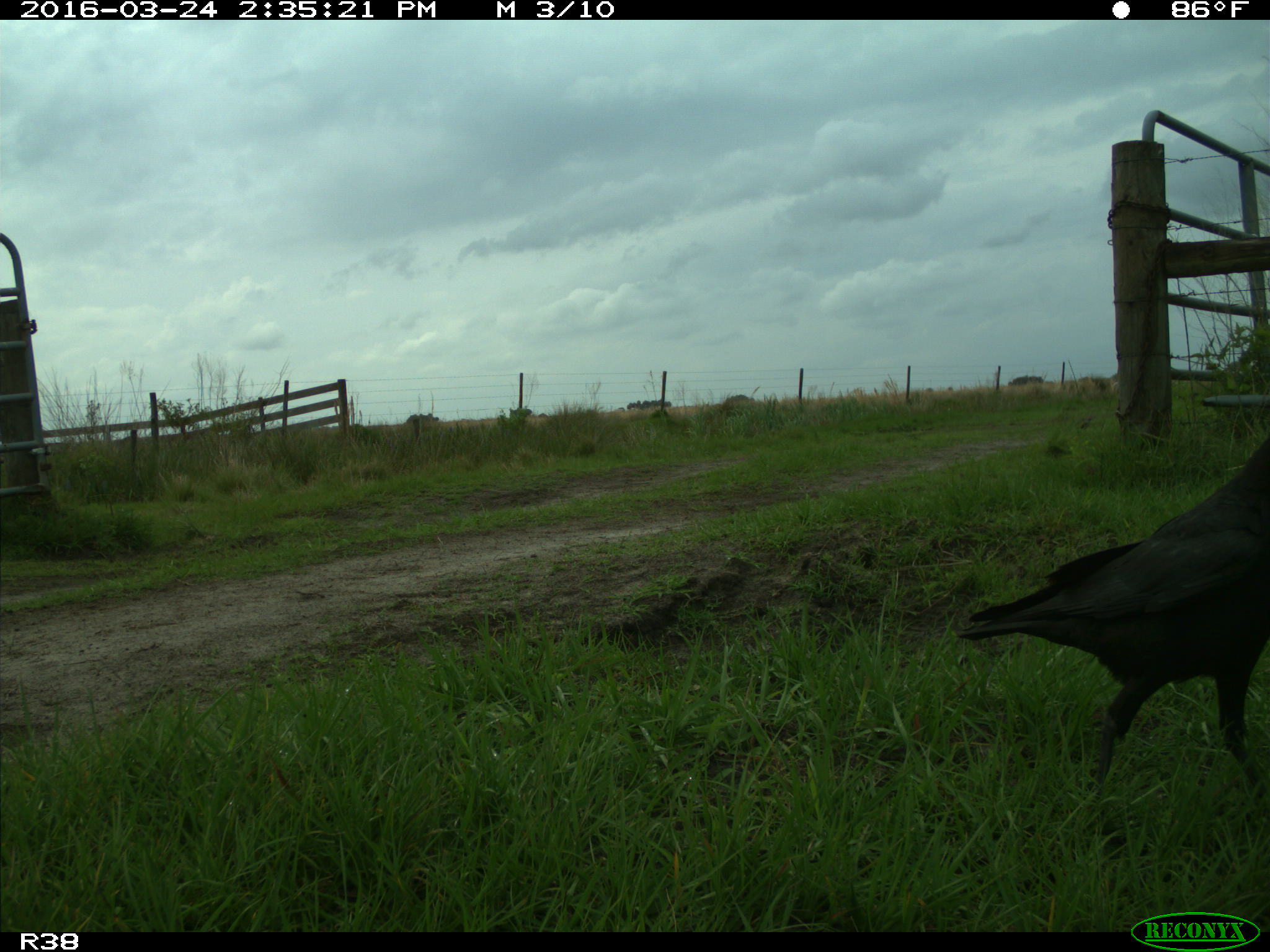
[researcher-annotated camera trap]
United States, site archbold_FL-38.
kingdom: Animalia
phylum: Chordata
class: Aves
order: Passeriformes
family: Corvidae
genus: Corvus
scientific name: Corvus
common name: crows and ravens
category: unidentified corvus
Unidentified corvus (crows and ravens) (Corvus).